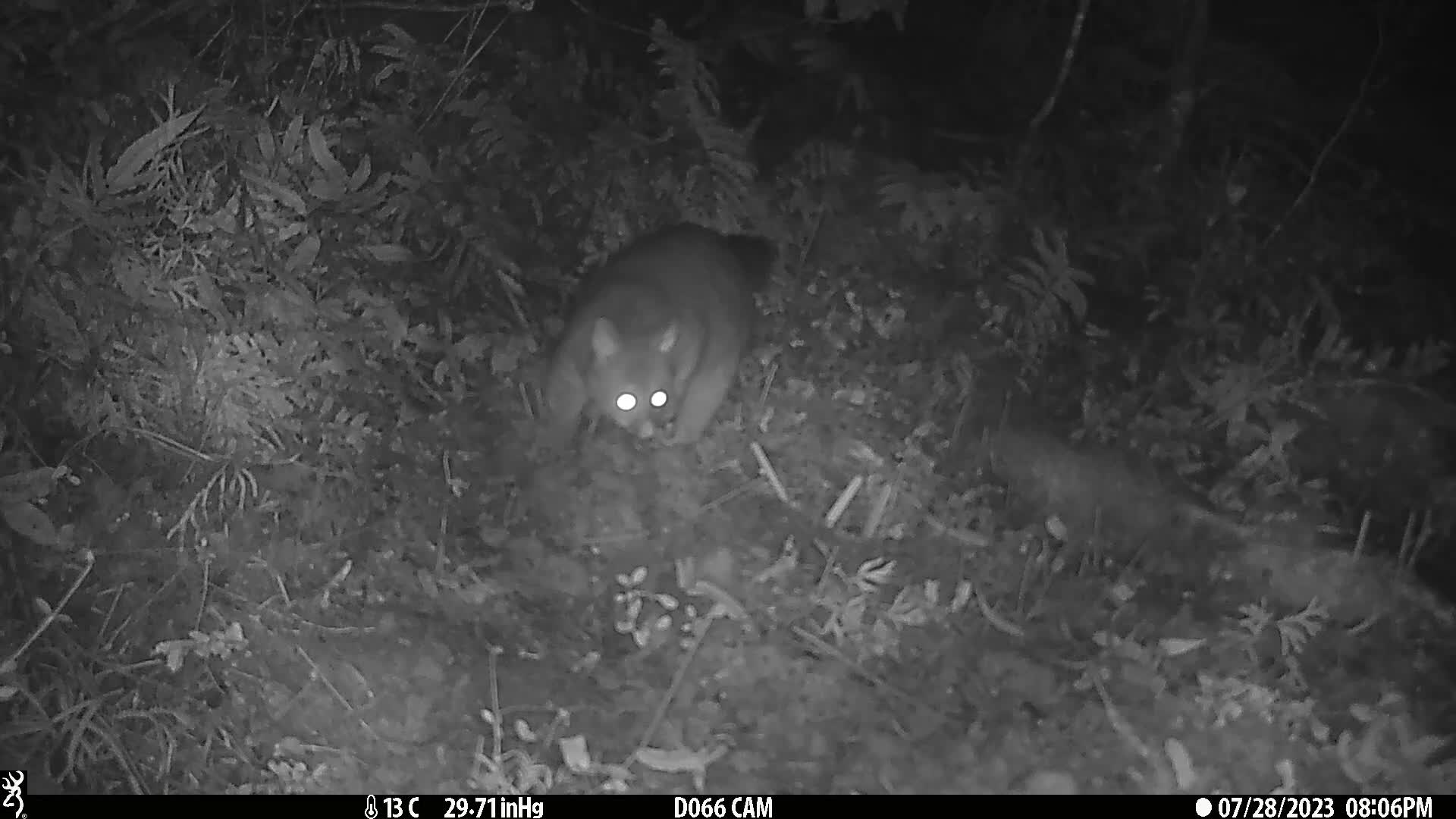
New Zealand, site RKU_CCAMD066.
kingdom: Animalia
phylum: Chordata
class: Mammalia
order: Diprotodontia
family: Phalangeridae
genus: Trichosurus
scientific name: Trichosurus vulpecula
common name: common brushtail possum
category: possum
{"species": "possum (common brushtail possum) (Trichosurus vulpecula)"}